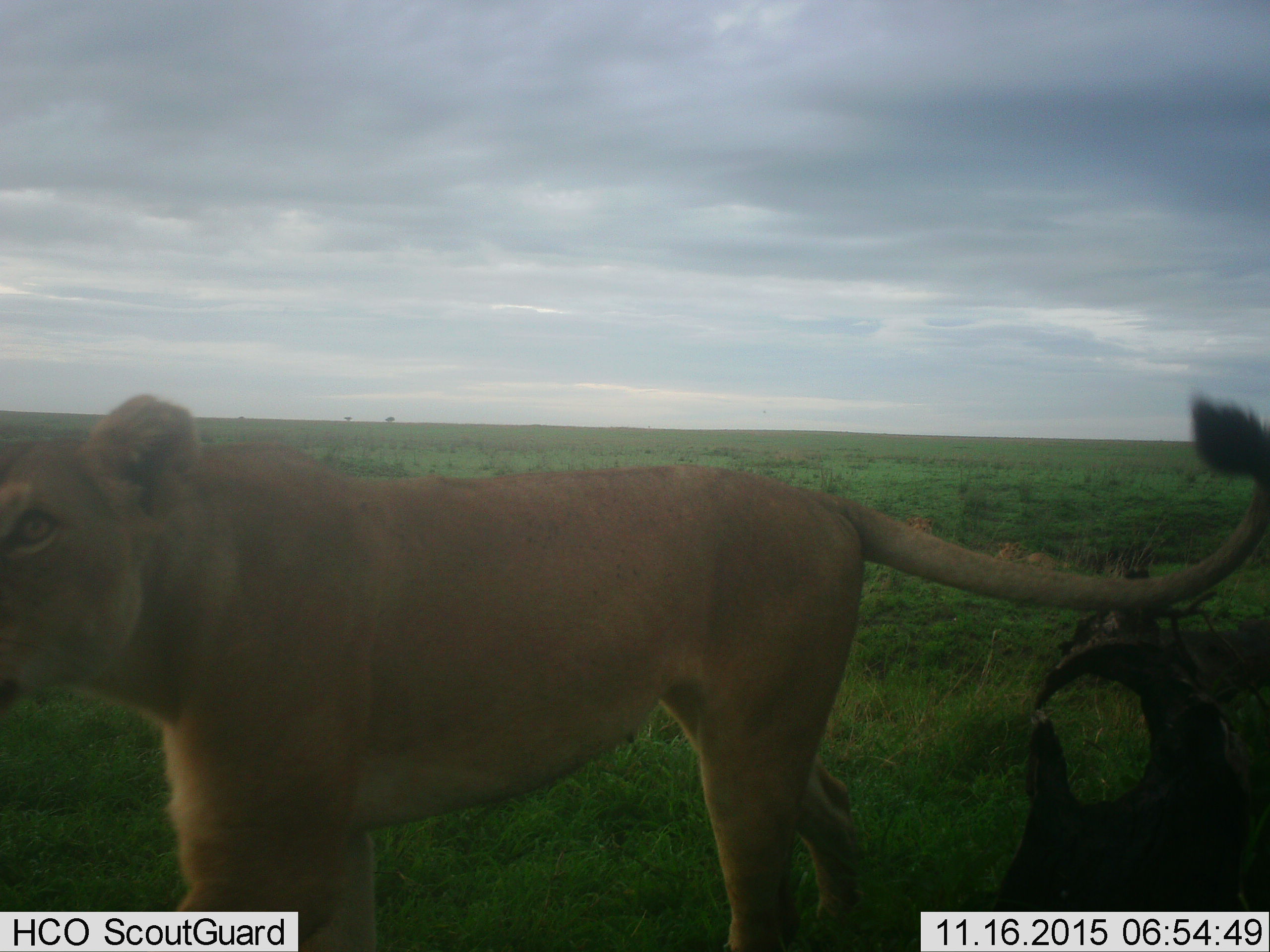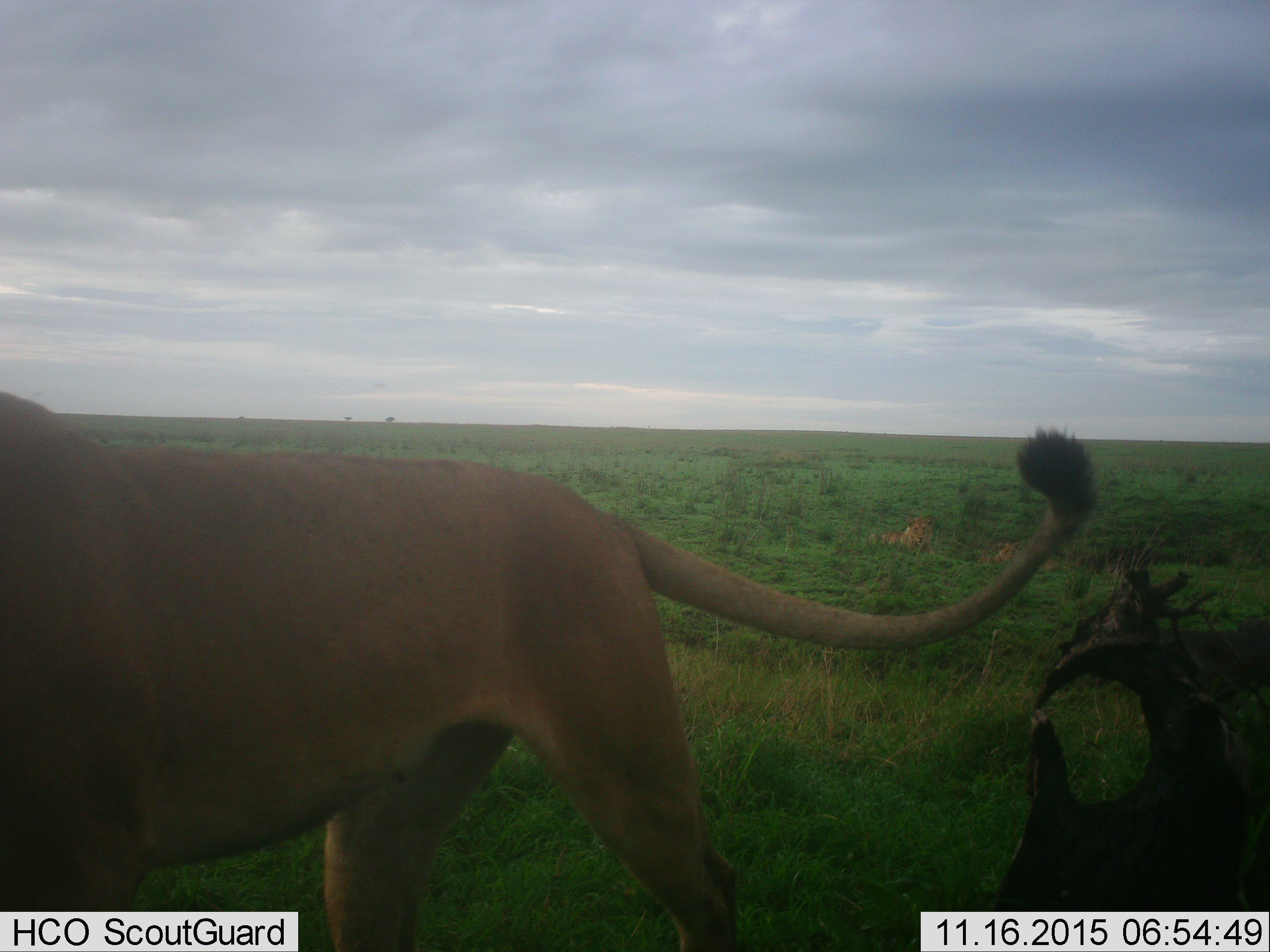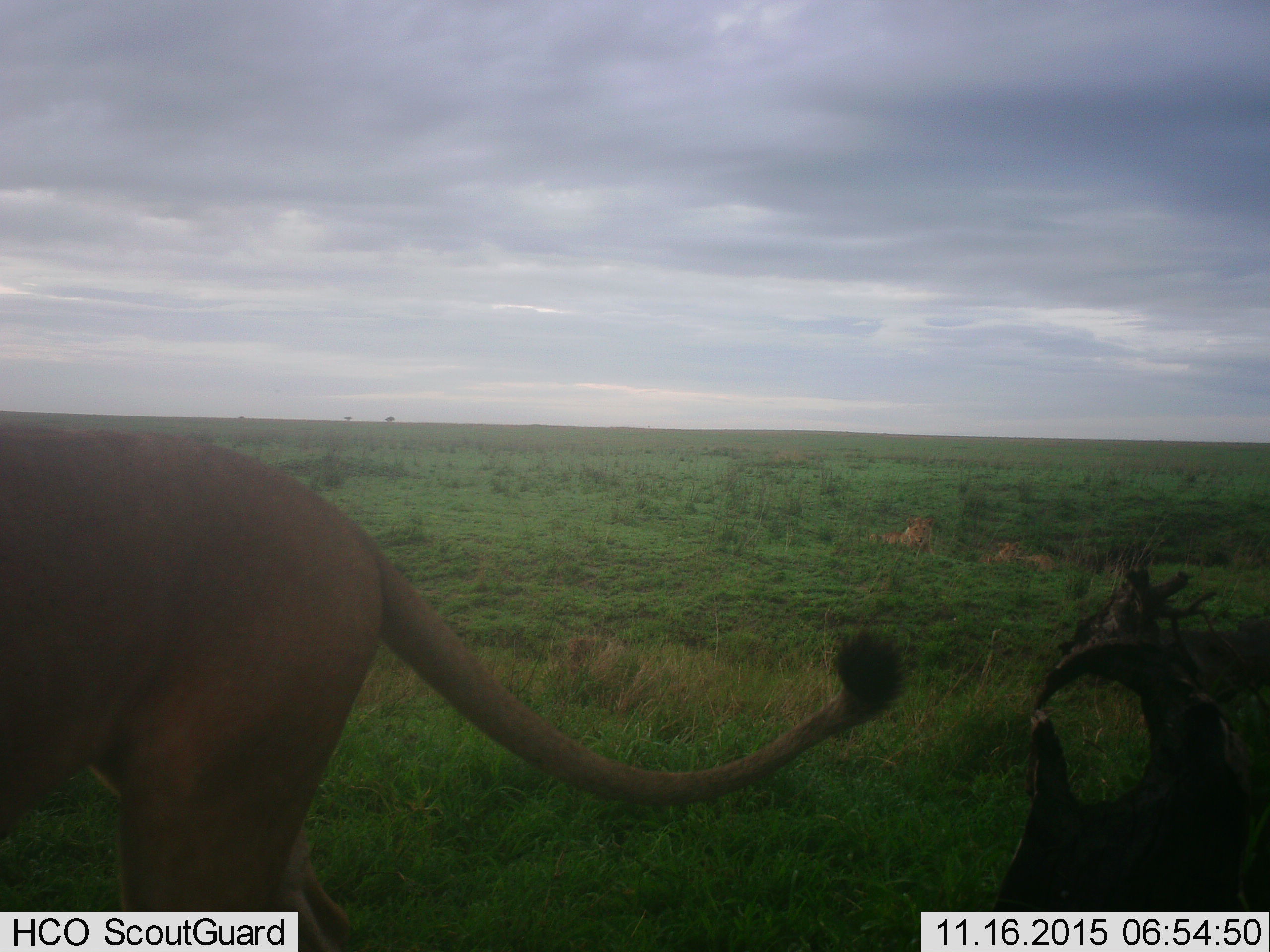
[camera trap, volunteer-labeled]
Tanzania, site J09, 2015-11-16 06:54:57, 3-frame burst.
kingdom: Animalia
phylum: Chordata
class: Mammalia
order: Carnivora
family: Felidae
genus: Panthera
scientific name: Panthera leo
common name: lion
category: lionfemale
Lionfemale (lion) (Panthera leo), count 1. Behavior (volunteer vote fractions): standing 50%, resting 30%, moving 70%, interacting 10%. Young present (vote fraction): 10%. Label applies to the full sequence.